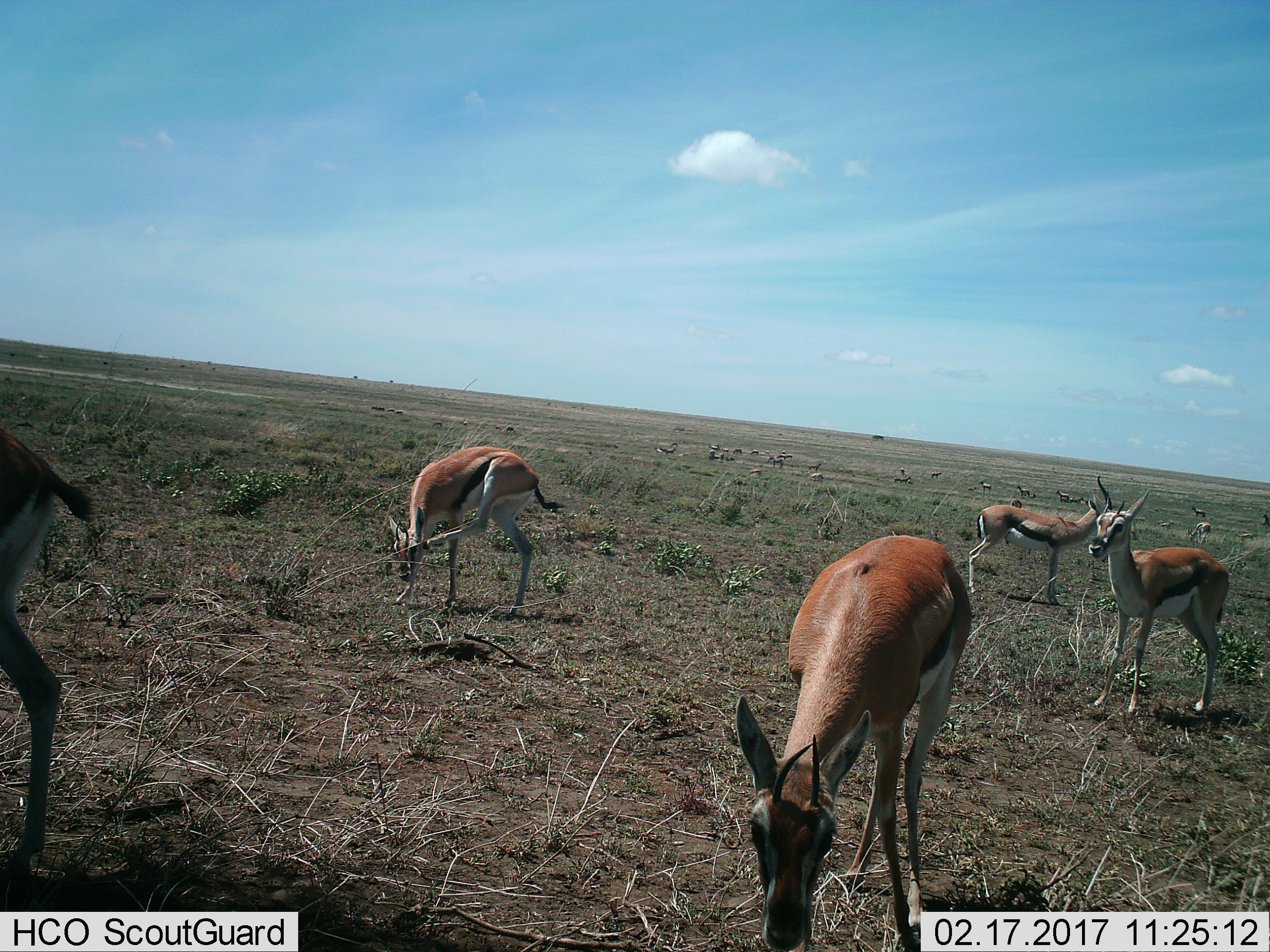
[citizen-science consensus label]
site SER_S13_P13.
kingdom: Animalia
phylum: Chordata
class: Mammalia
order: Artiodactyla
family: Bovidae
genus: Eudorcas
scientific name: Eudorcas thomsonii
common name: thomson's gazelle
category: gazellethomsons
Gazellethomsons (thomson's gazelle) (Eudorcas thomsonii), count 11-50. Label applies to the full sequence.